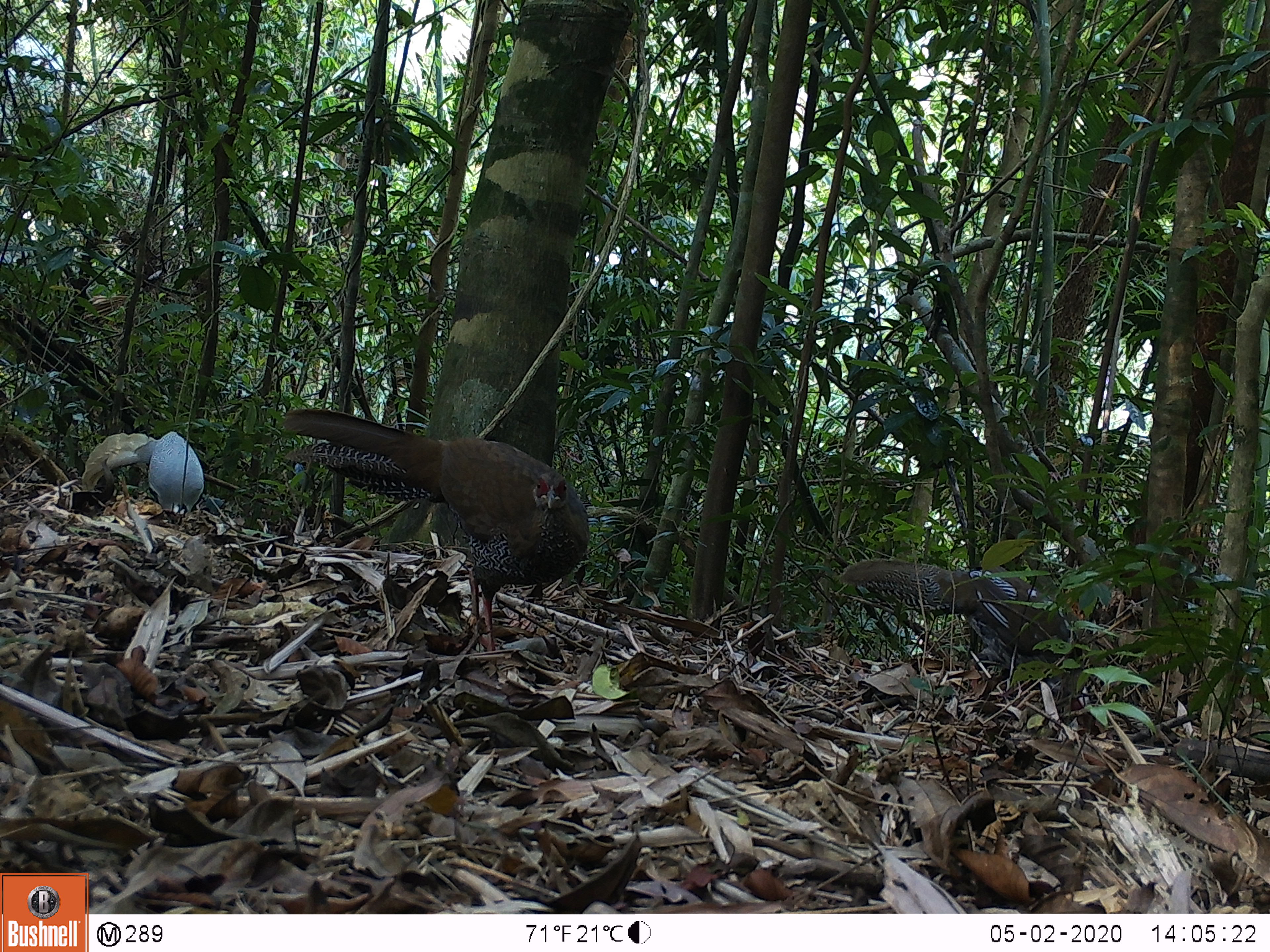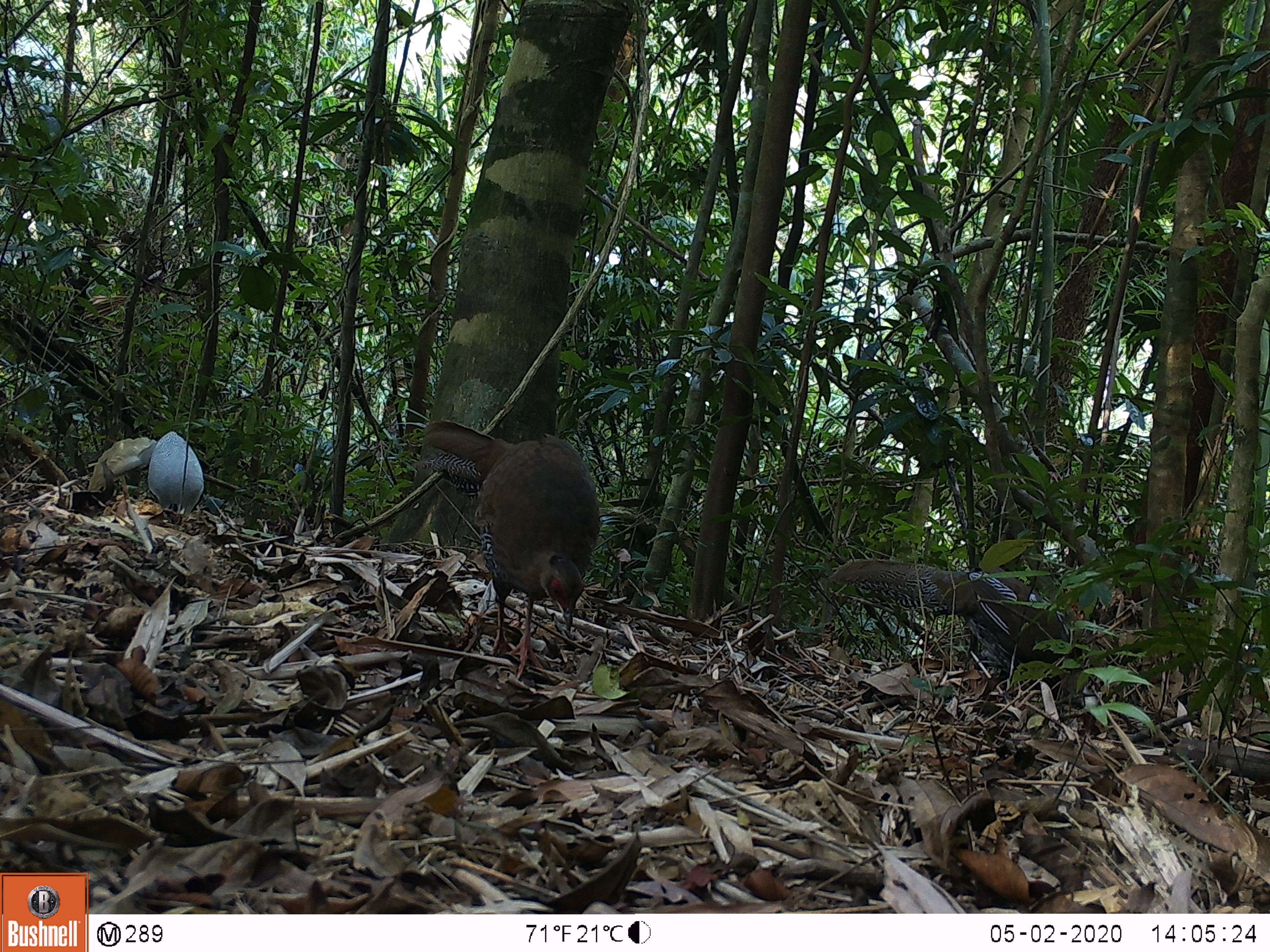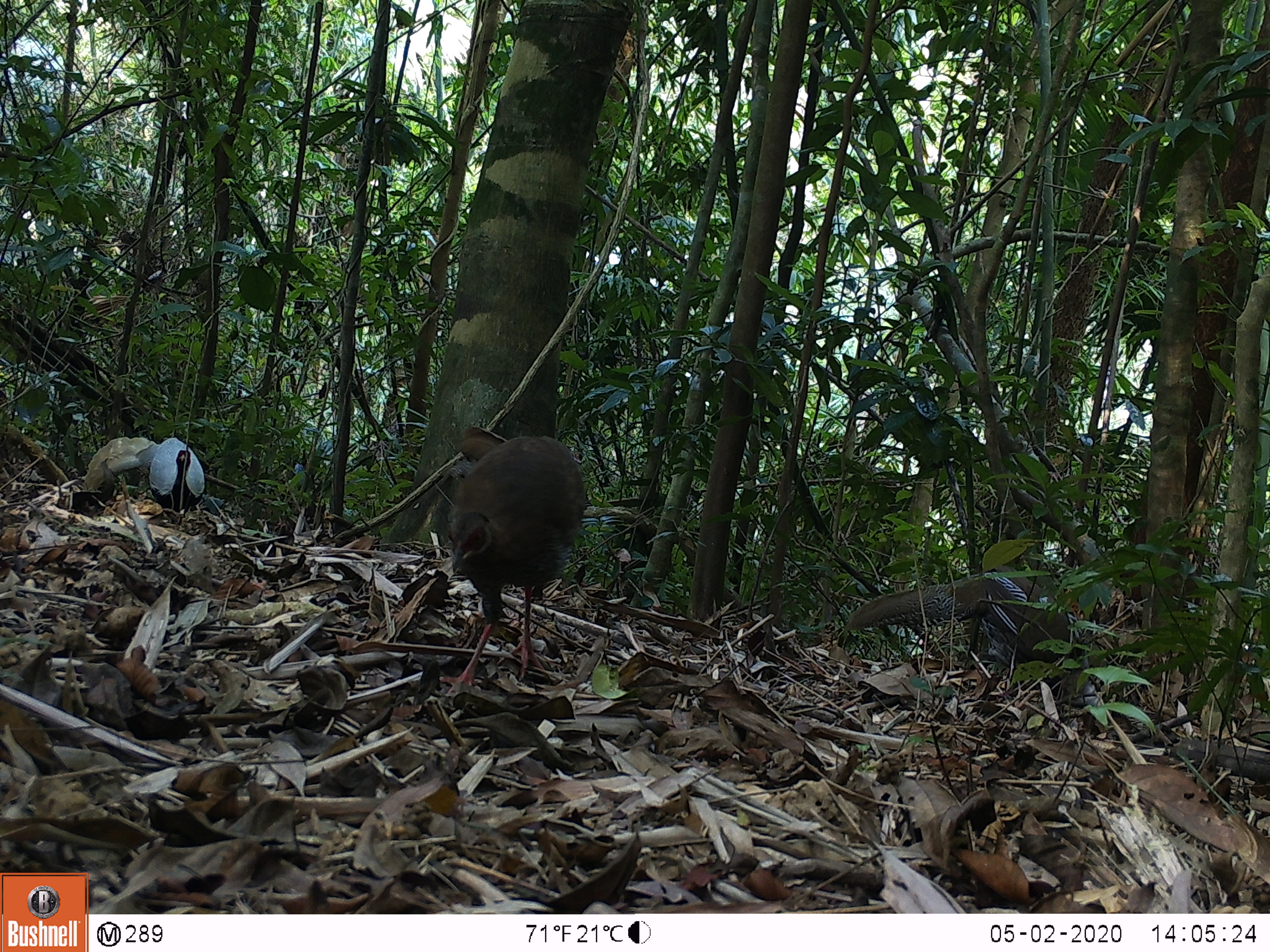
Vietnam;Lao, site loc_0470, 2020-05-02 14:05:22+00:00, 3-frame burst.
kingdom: Animalia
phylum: Chordata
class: Aves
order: Galliformes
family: Phasianidae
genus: Lophura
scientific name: Lophura nycthemera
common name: silver pheasant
Silver pheasant (Lophura nycthemera). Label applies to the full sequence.